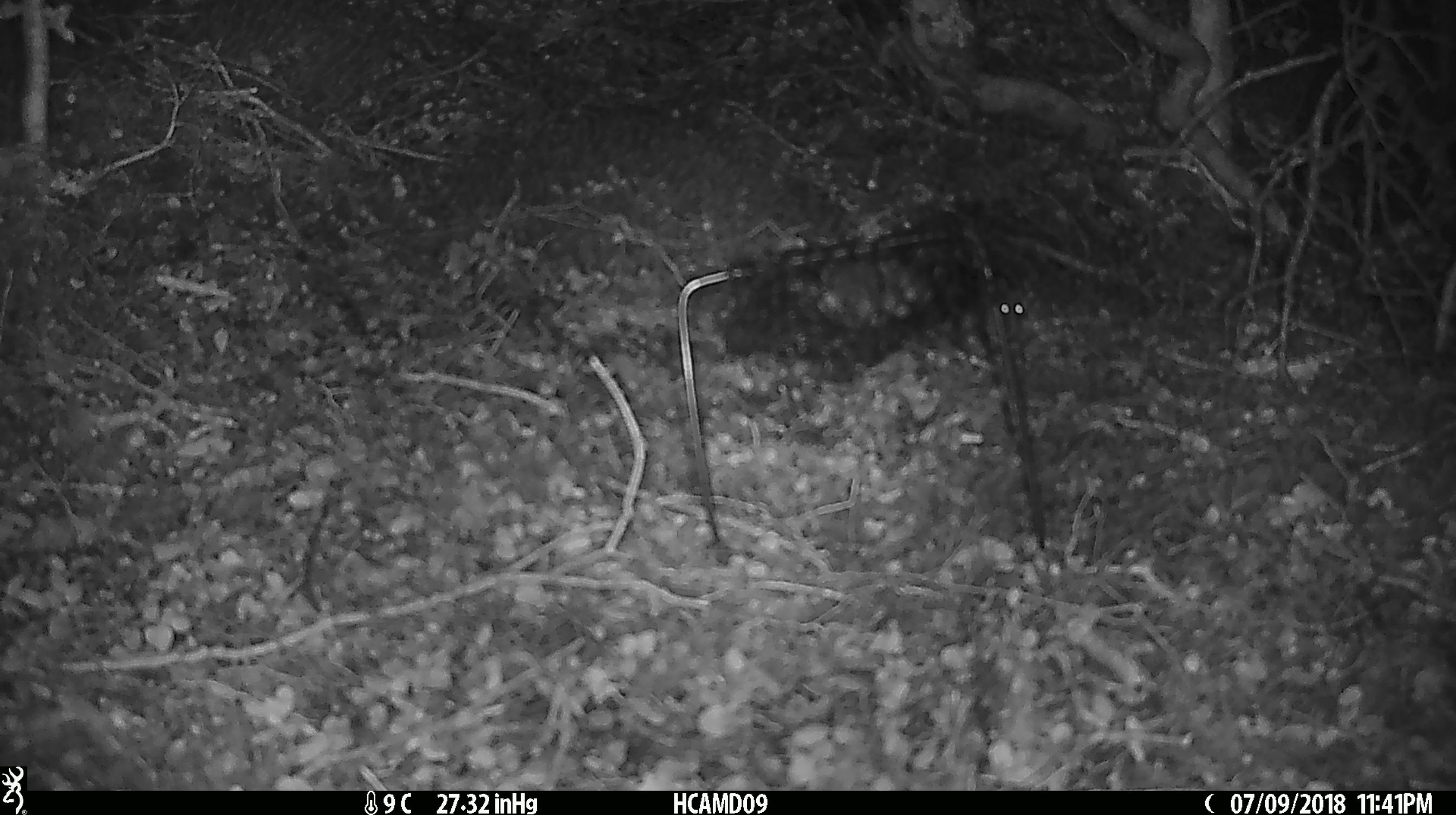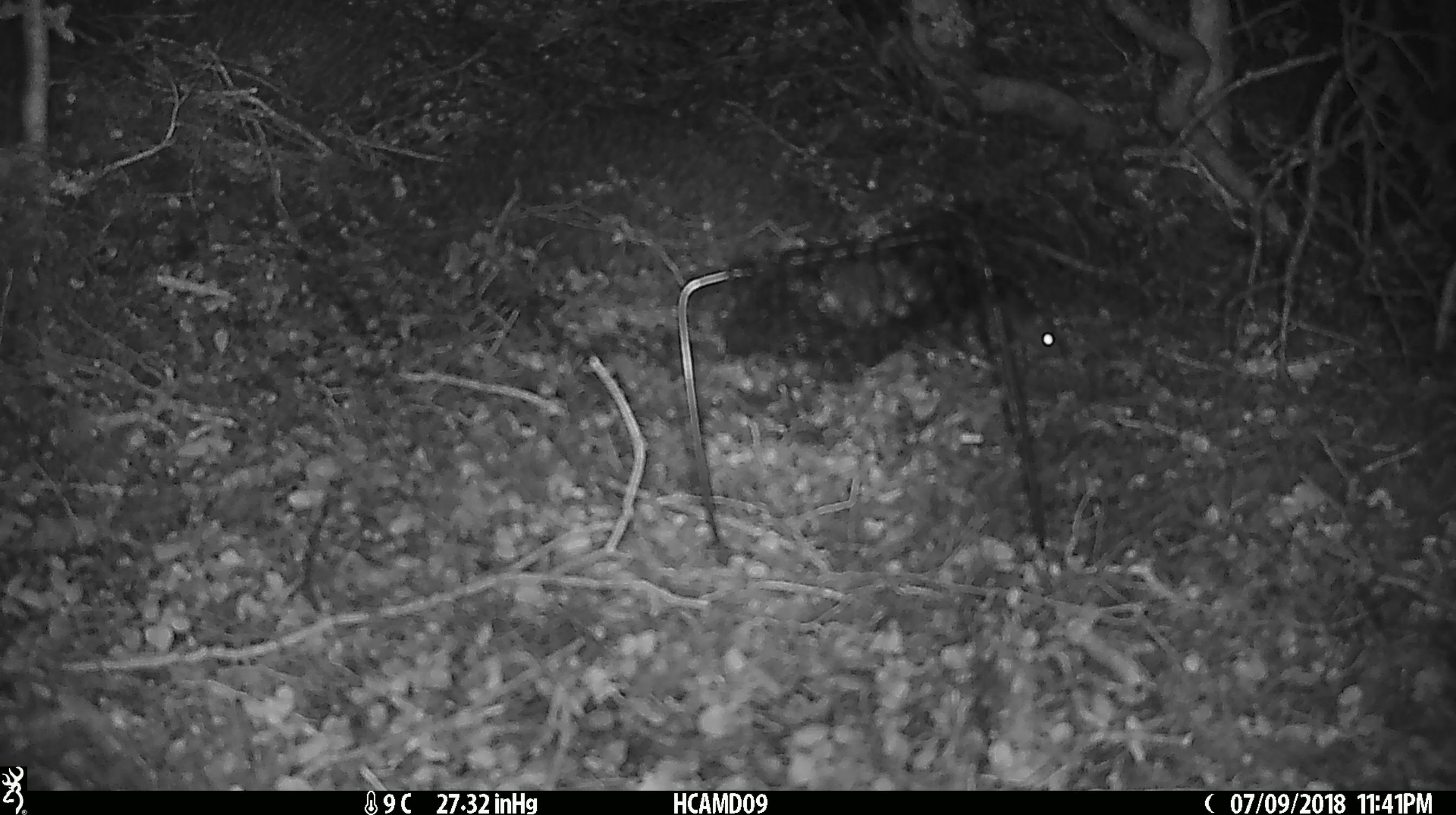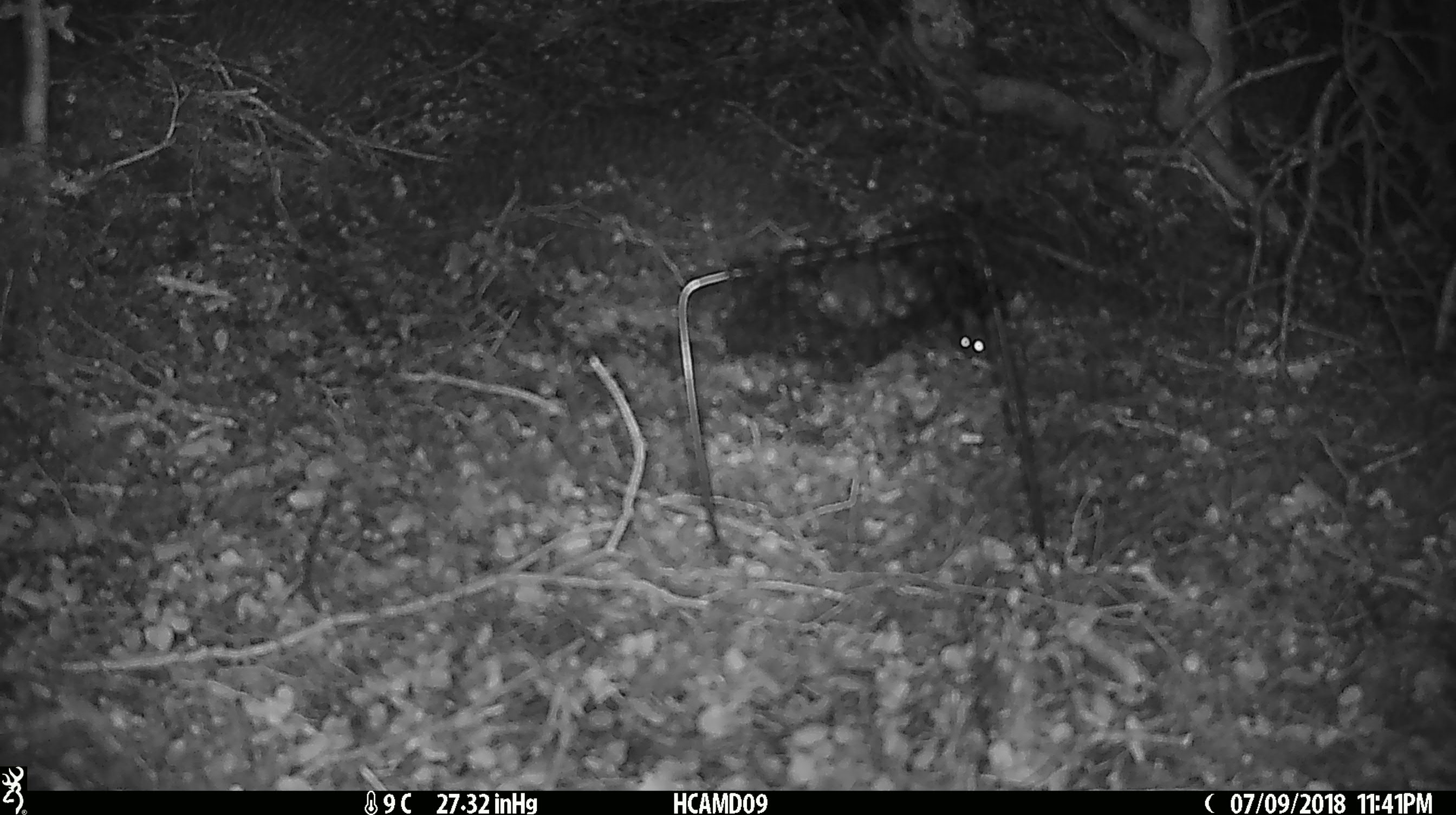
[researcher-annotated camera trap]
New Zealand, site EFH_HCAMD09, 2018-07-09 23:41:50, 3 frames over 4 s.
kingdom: Animalia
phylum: Chordata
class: Mammalia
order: Rodentia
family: Muridae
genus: Mus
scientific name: Mus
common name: mouse